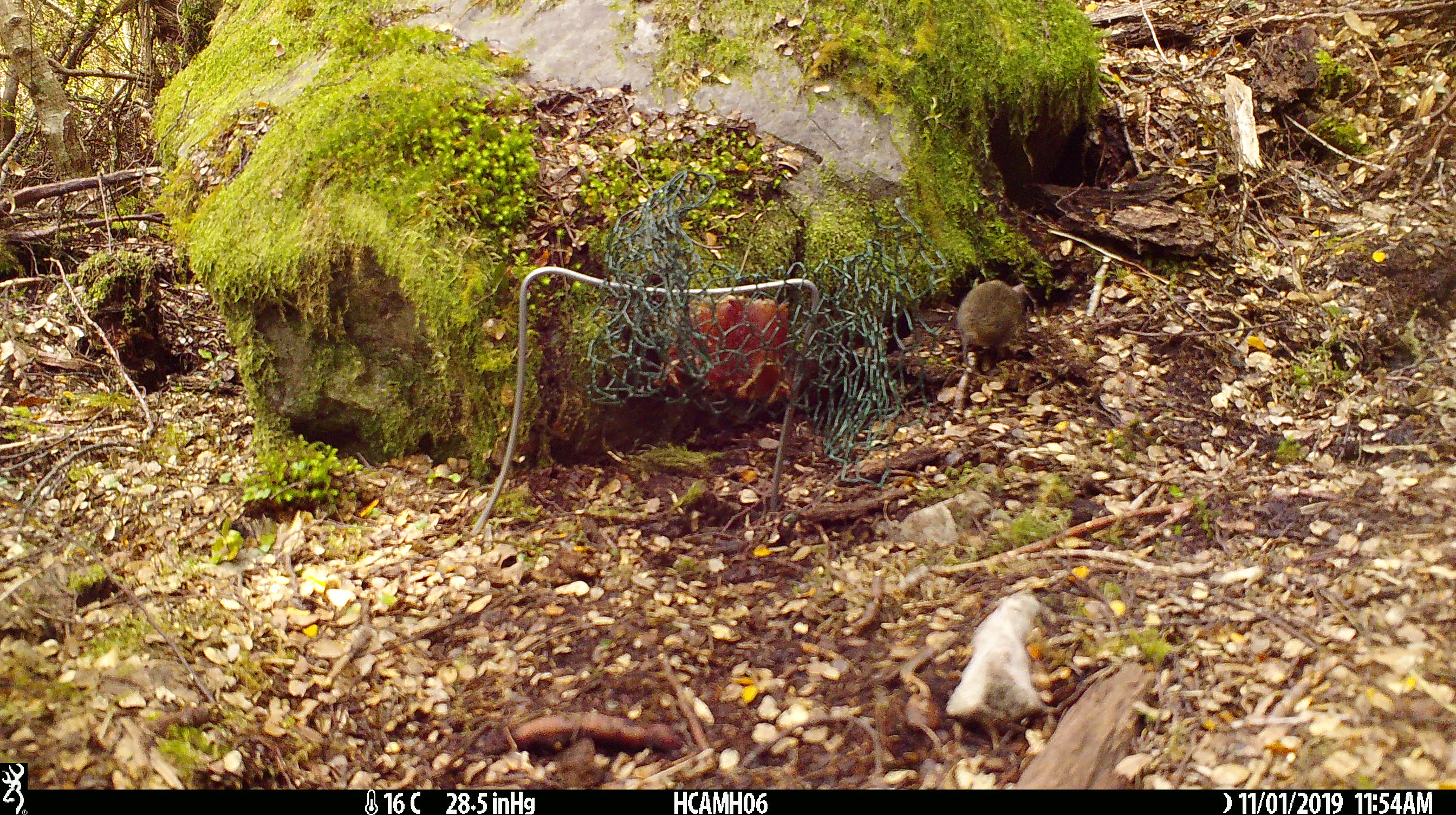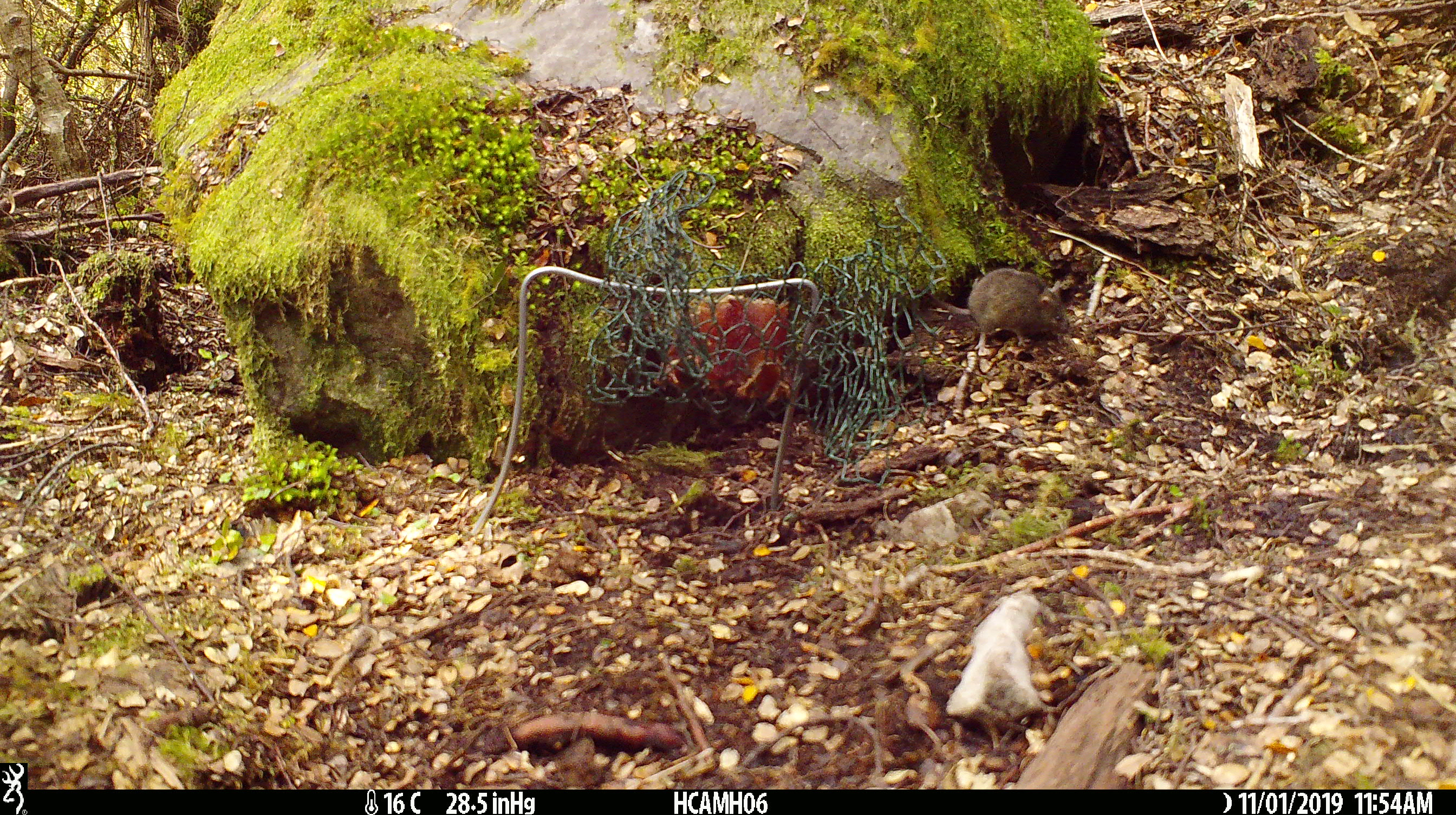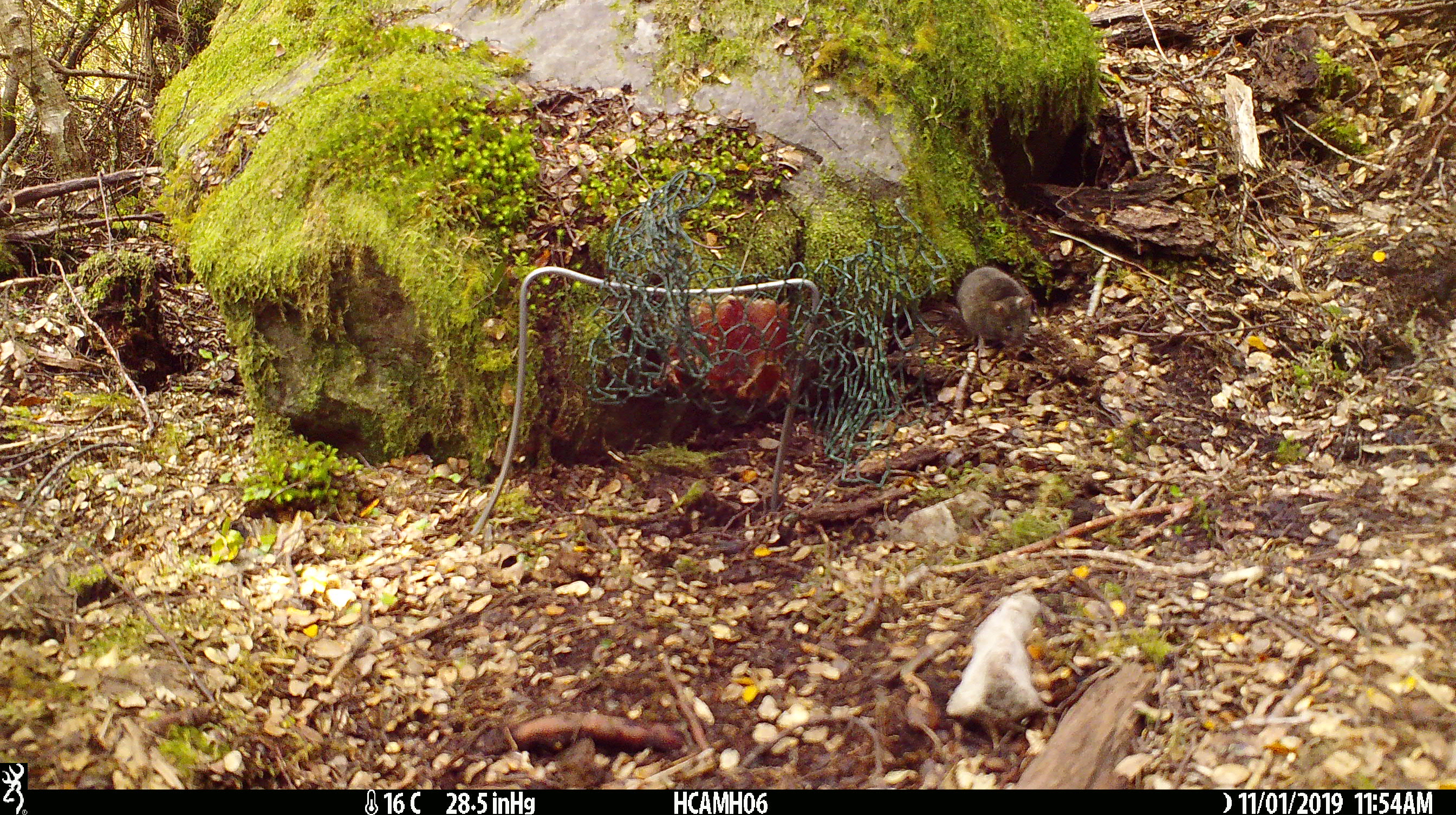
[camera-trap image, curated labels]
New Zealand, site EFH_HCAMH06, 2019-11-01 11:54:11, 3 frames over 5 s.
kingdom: Animalia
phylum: Chordata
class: Mammalia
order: Rodentia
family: Muridae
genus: Mus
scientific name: Mus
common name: mouse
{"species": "mouse (Mus)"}